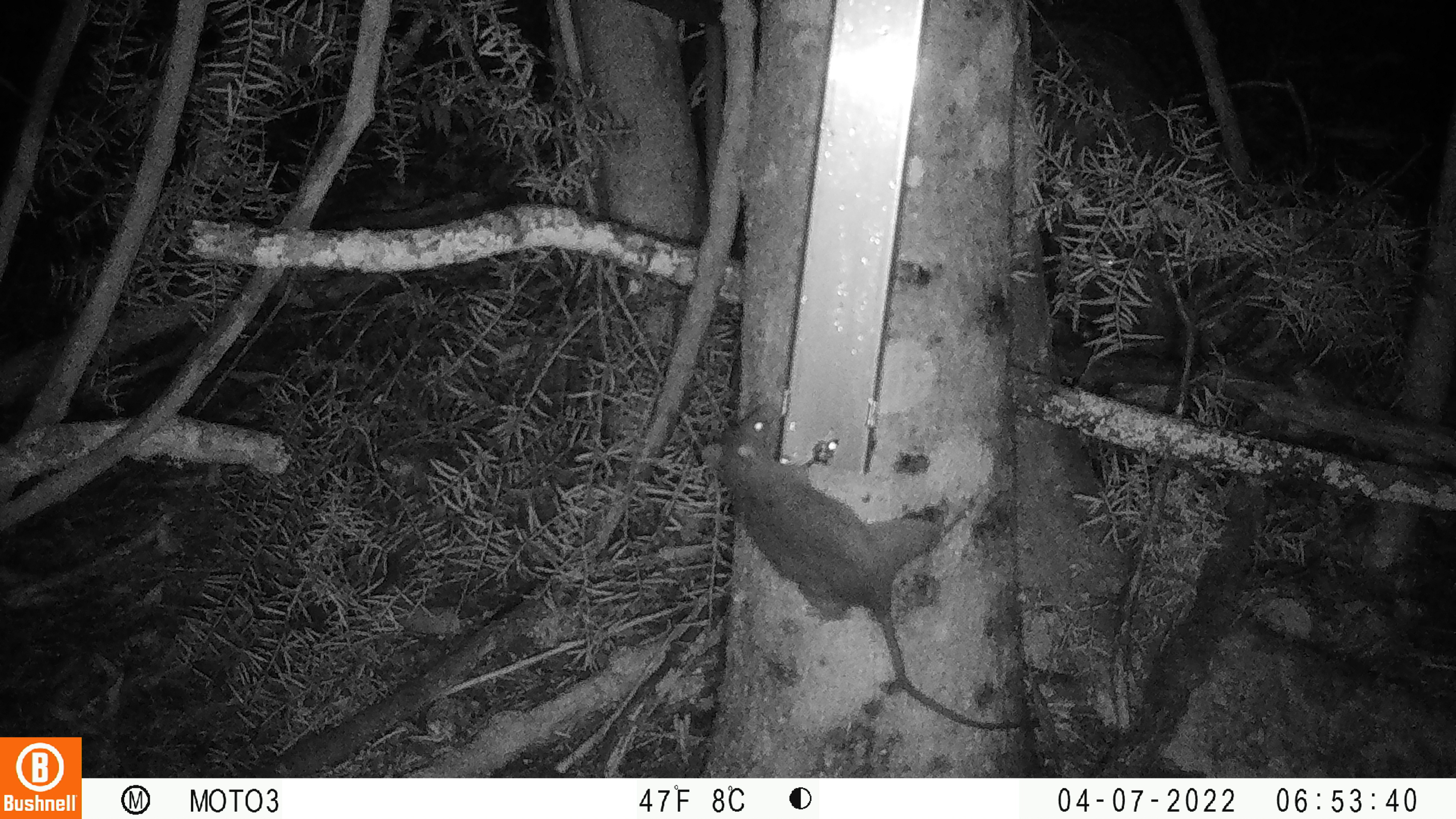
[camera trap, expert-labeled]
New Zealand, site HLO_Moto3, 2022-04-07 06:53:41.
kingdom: Animalia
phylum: Chordata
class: Mammalia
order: Rodentia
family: Muridae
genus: Rattus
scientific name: Rattus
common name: rat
Rat (Rattus).